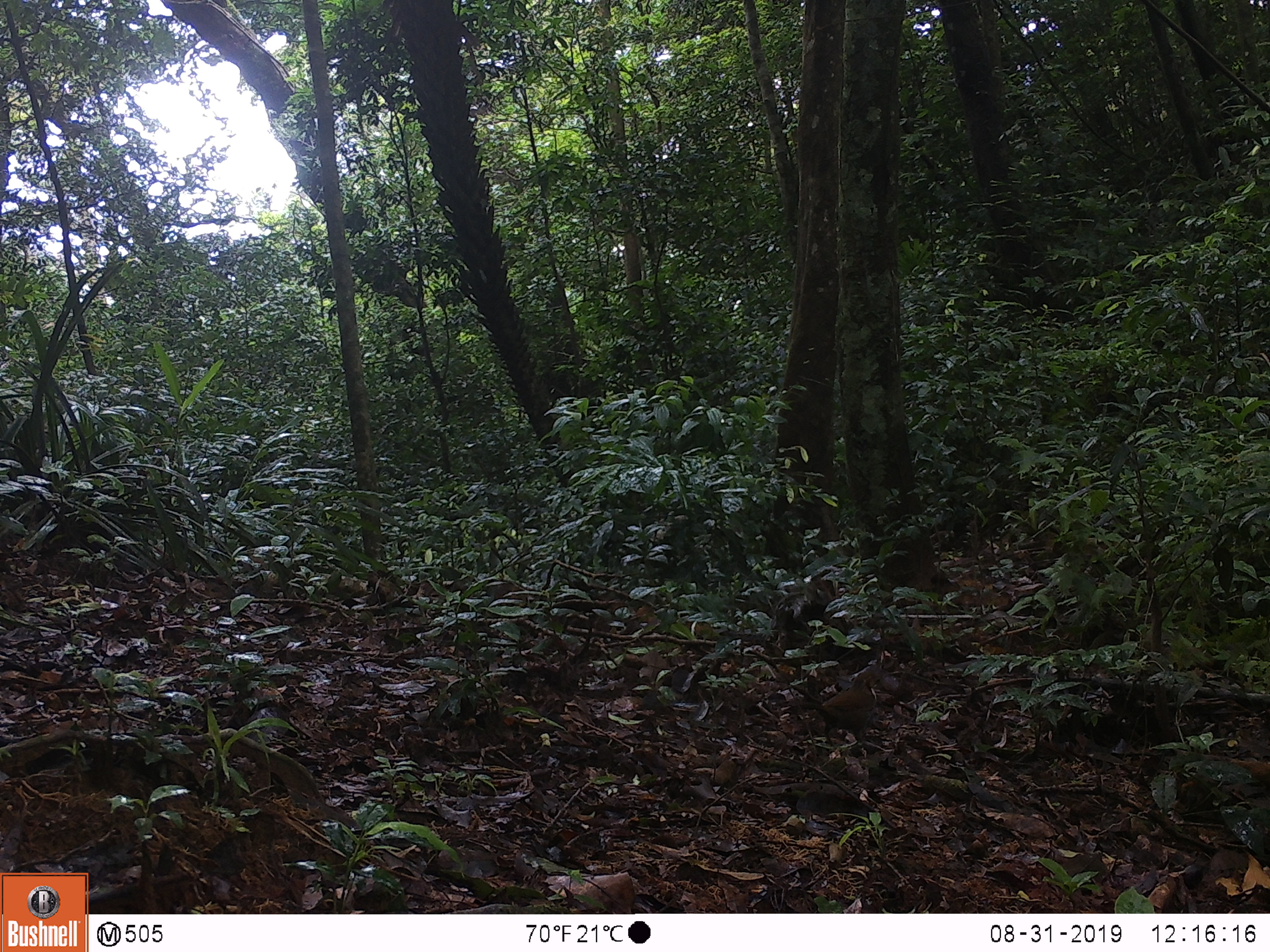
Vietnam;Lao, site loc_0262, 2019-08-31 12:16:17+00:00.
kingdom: Animalia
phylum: Chordata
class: Mammalia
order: Artiodactyla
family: Cervidae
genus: Rusa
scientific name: Rusa unicolor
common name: sambar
Sambar (Rusa unicolor). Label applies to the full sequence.